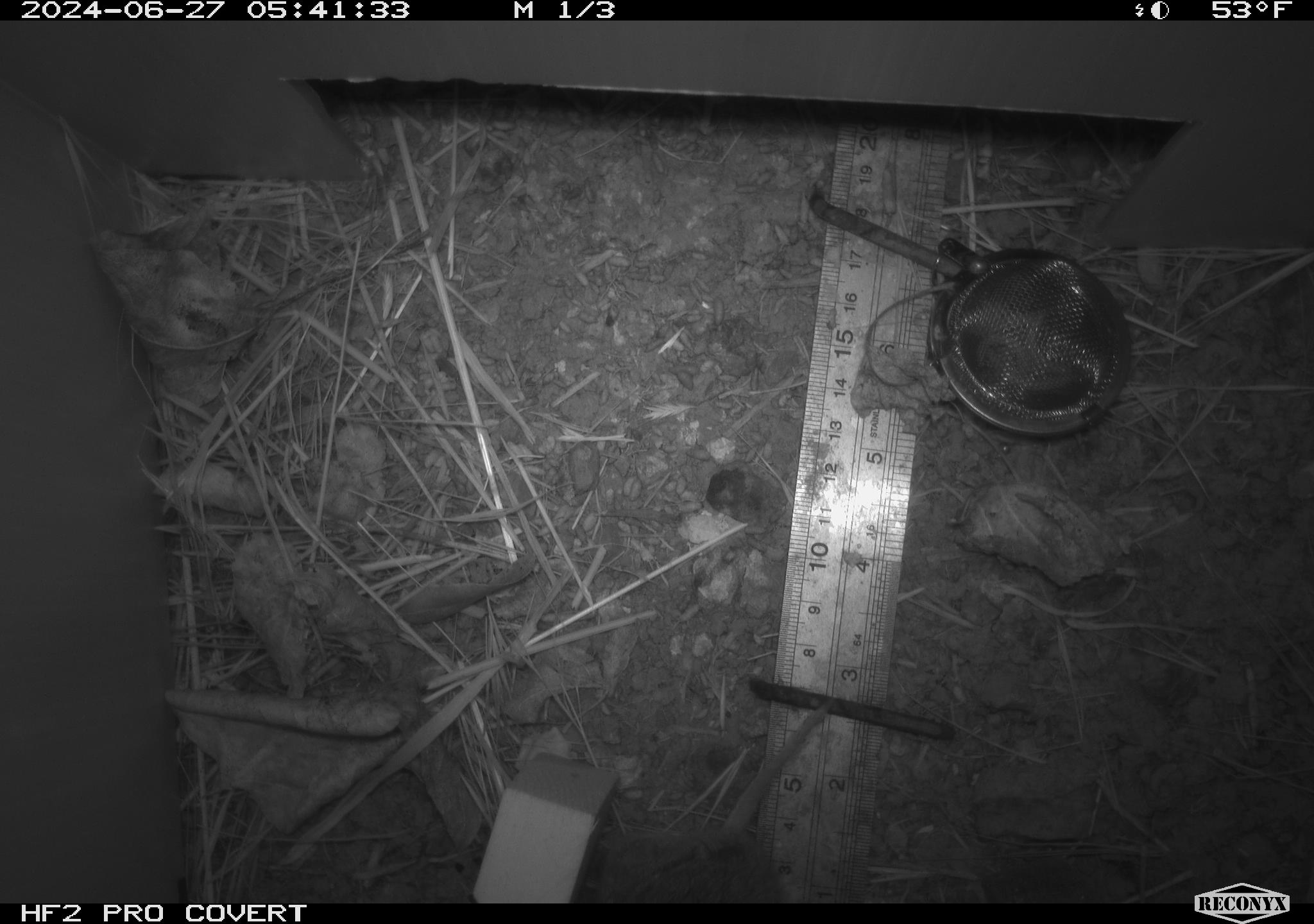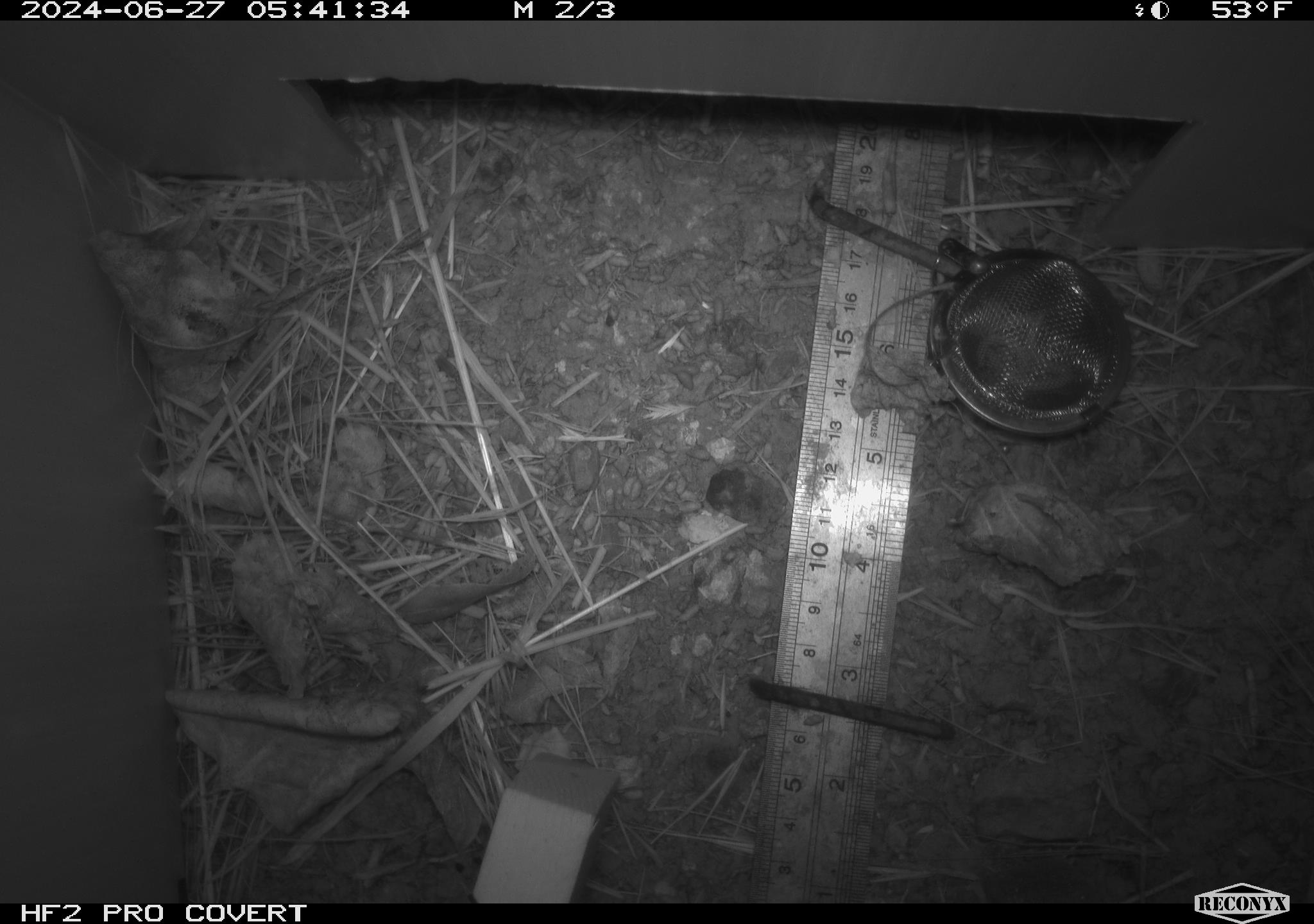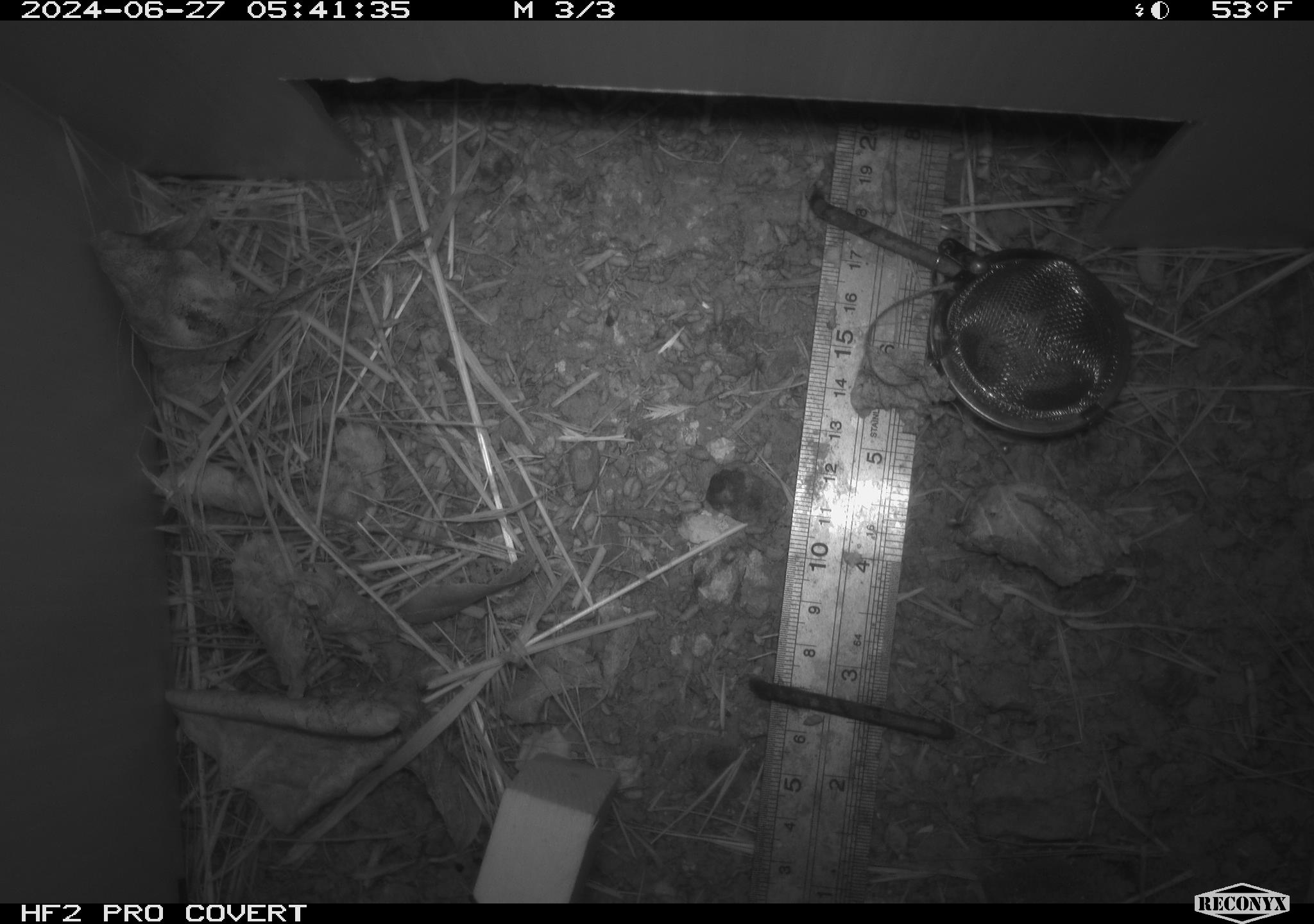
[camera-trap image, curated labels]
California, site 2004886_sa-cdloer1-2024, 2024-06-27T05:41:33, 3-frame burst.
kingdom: Animalia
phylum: Chordata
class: Mammalia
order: Rodentia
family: Cricetidae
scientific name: Arvicolinae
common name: voles, lemmings, and muskrats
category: arvicolinae subfamily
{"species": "arvicolinae subfamily (voles, lemmings, and muskrats) (Arvicolinae)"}